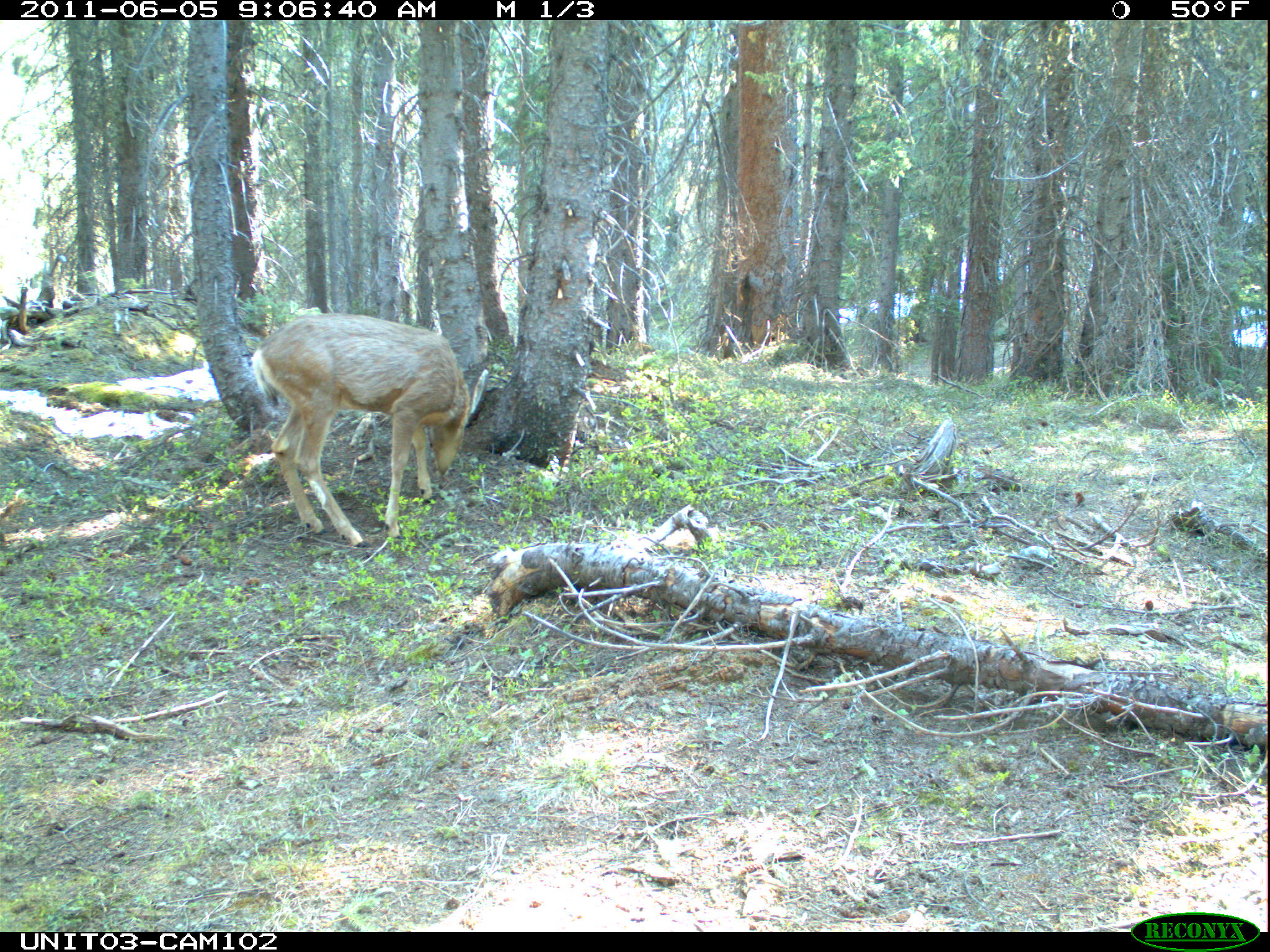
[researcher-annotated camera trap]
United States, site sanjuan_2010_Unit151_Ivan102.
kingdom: Animalia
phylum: Chordata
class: Mammalia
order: Artiodactyla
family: Cervidae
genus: Odocoileus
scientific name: Odocoileus hemionus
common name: mule deer